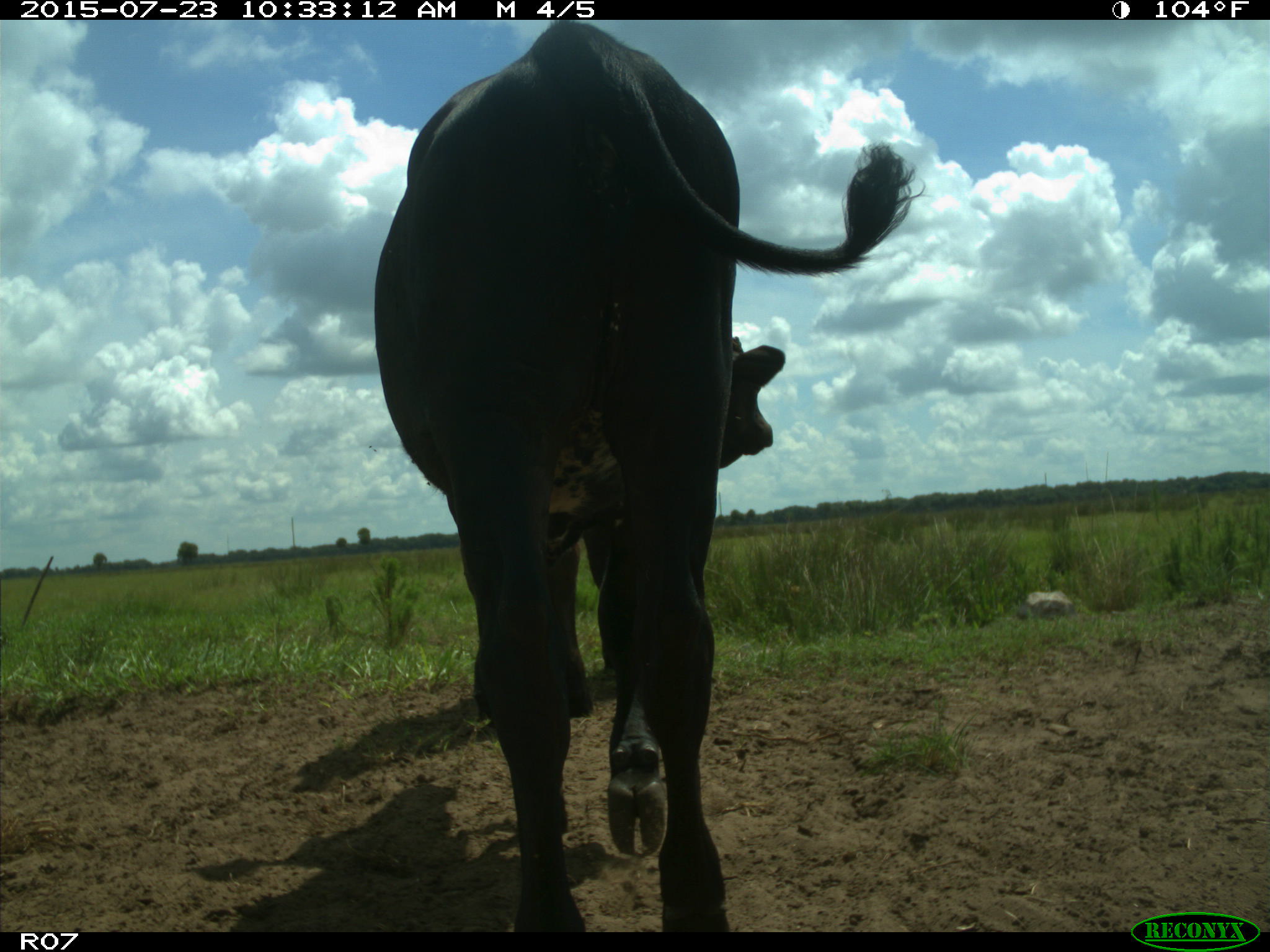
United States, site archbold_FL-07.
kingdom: Animalia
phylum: Chordata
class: Mammalia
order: Artiodactyla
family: Bovidae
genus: Bos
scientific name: Bos taurus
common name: domestic cow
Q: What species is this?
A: Bos taurus (domestic cow).